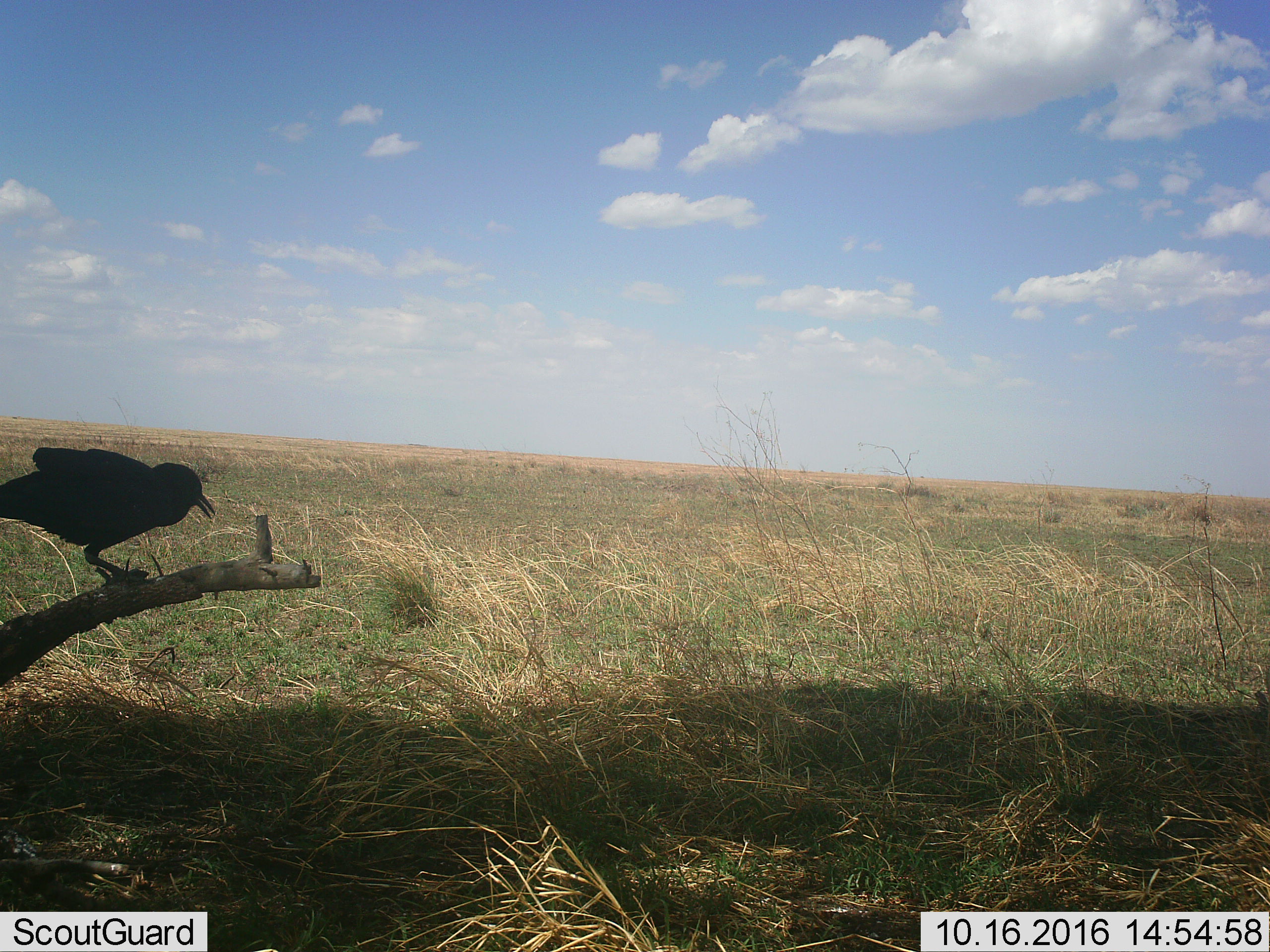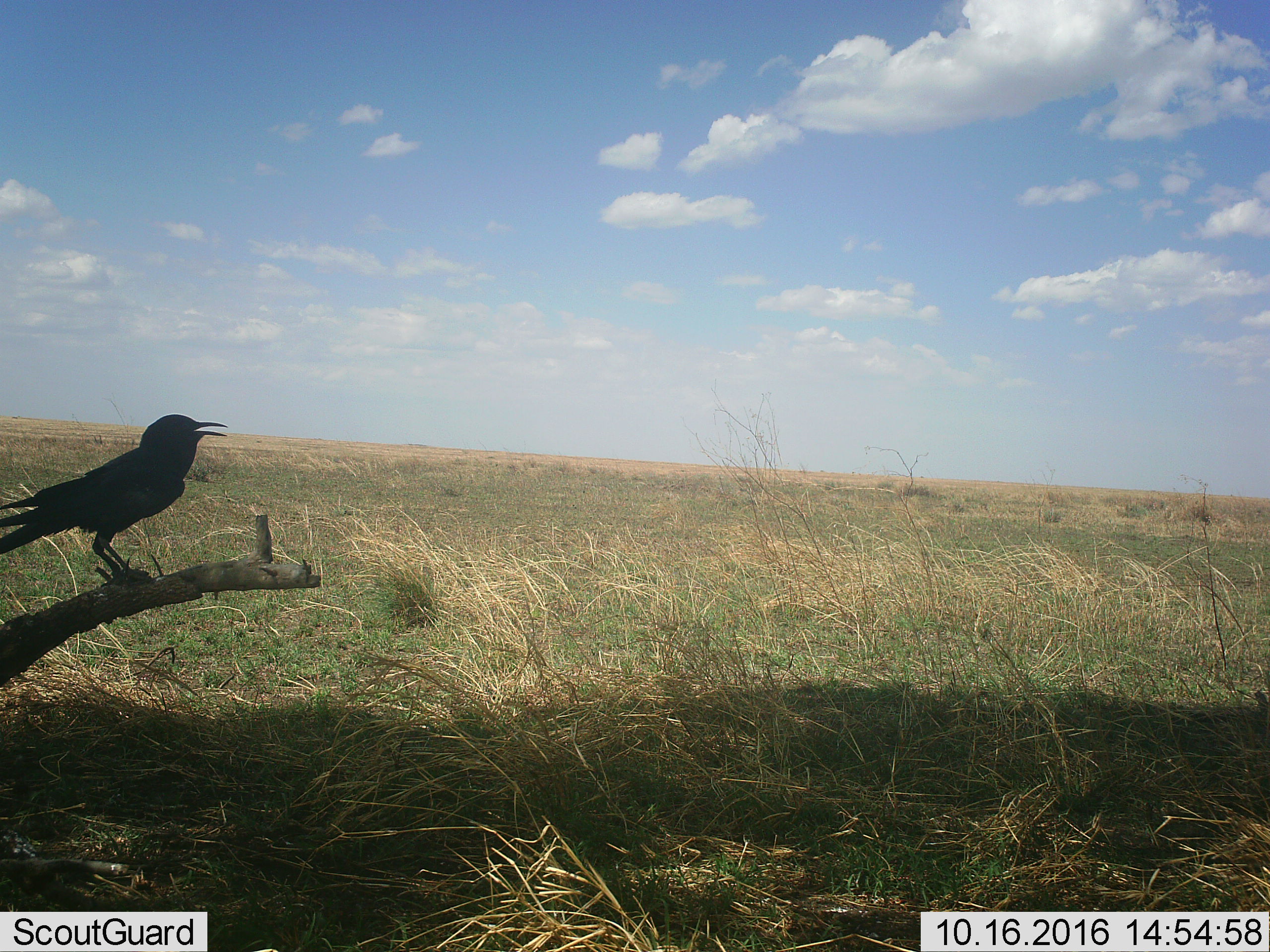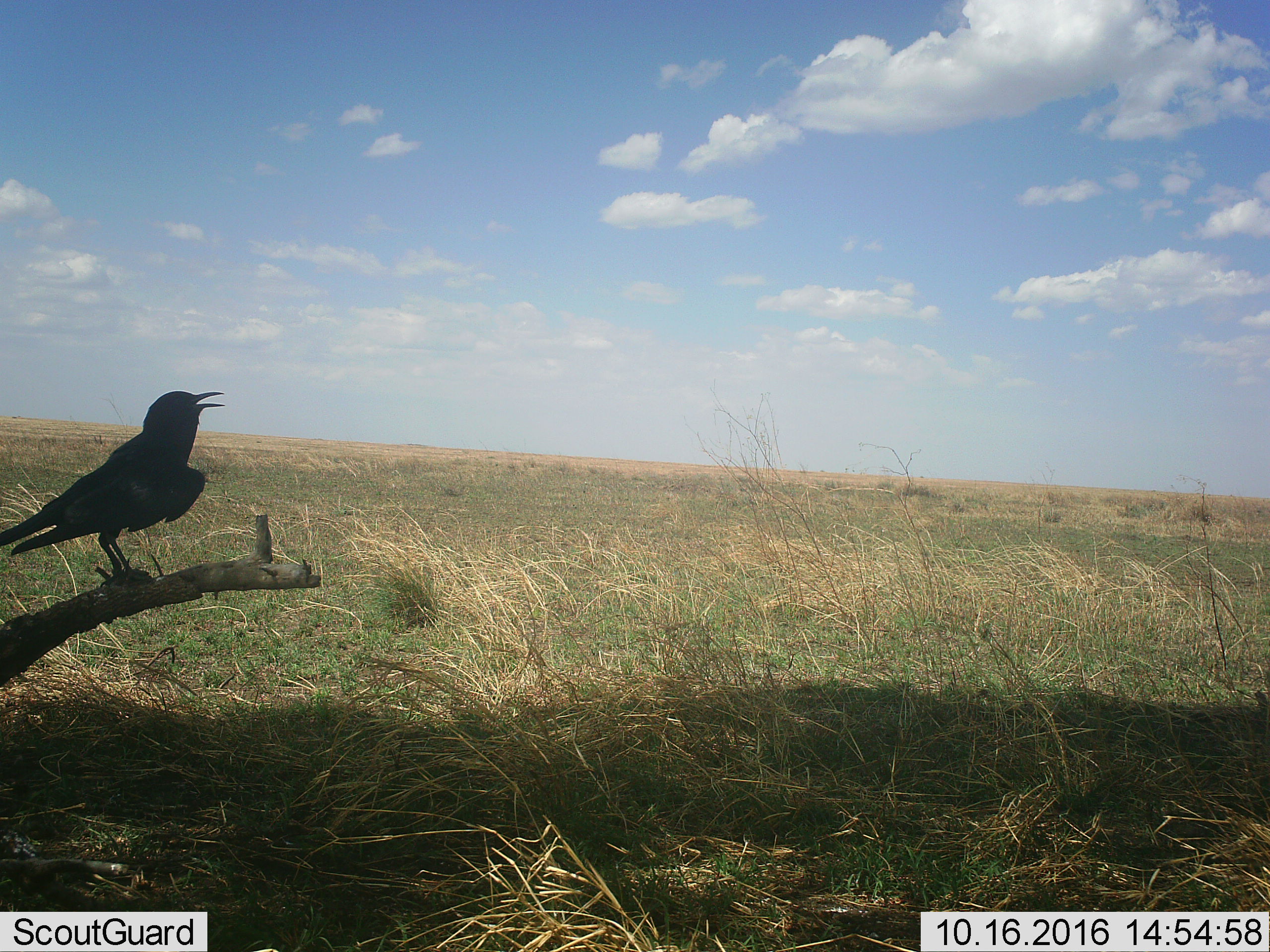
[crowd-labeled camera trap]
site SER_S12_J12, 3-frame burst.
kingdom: Animalia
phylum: Chordata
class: Aves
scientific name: Aves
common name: bird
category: birdother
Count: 1.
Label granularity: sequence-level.